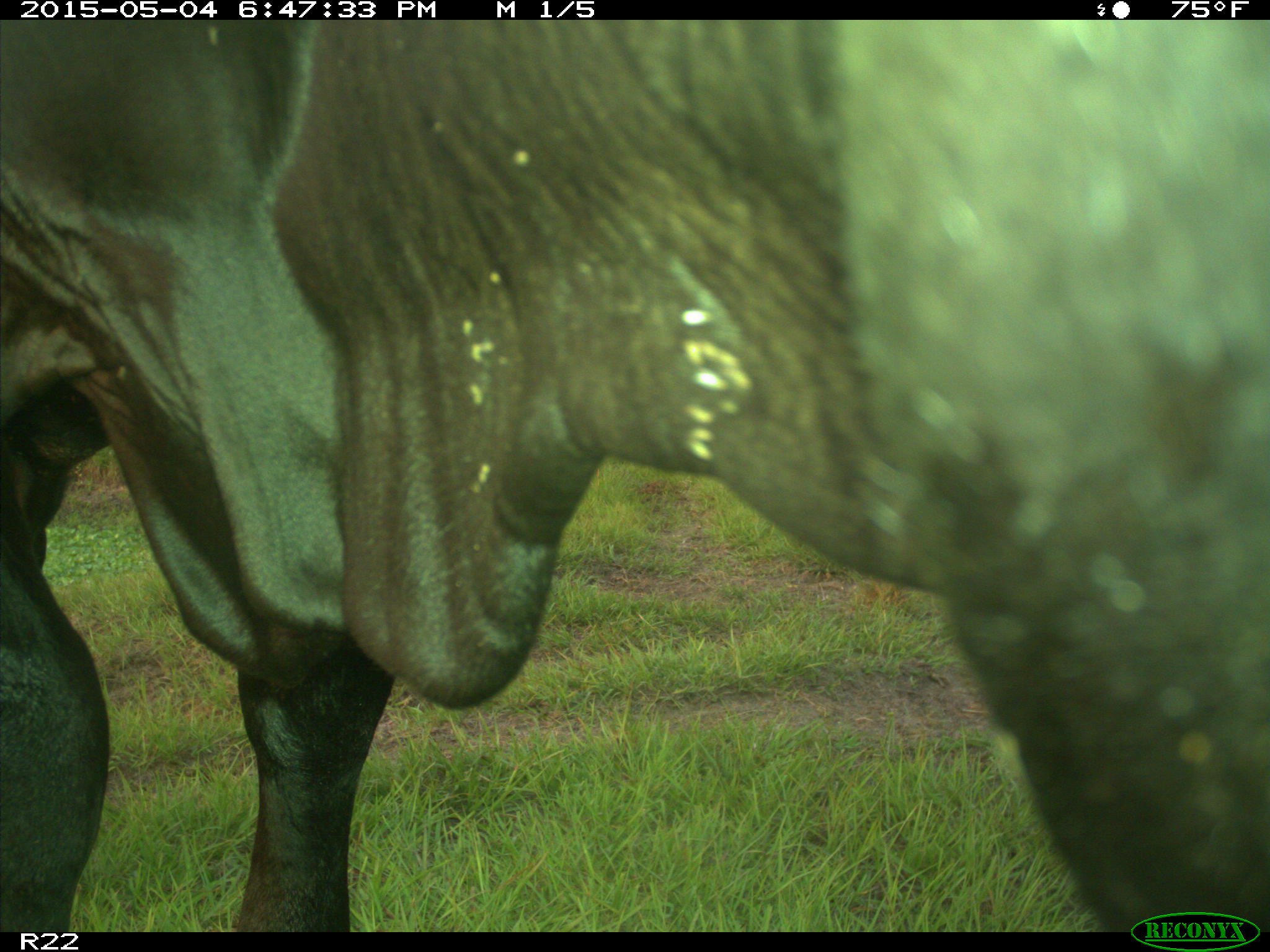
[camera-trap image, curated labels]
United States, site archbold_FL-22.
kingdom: Animalia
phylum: Chordata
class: Mammalia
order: Artiodactyla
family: Bovidae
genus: Bos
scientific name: Bos taurus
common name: domestic cow